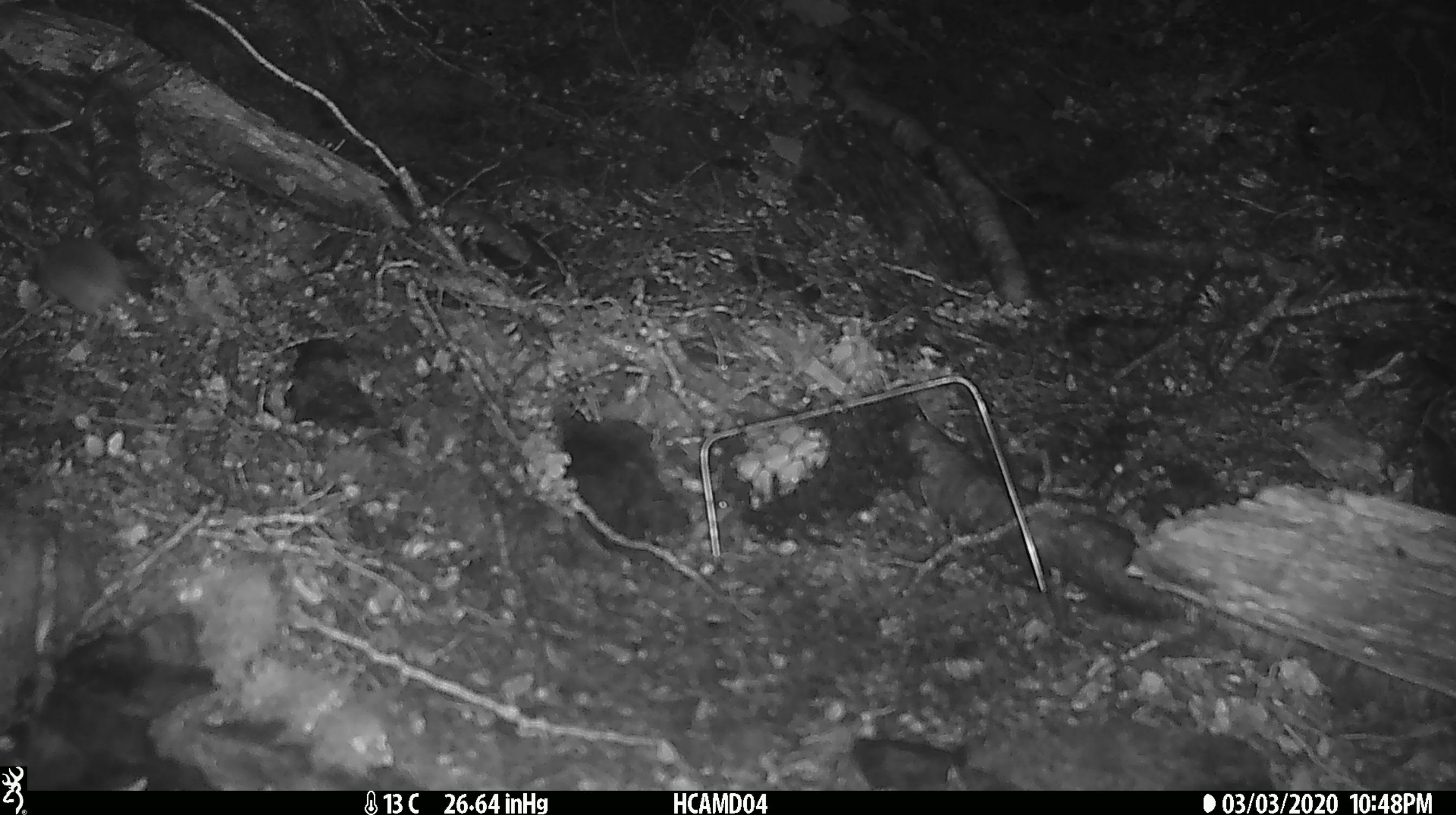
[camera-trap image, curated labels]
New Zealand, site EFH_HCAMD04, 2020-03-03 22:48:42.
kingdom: Animalia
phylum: Chordata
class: Mammalia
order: Rodentia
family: Muridae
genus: Mus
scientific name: Mus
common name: mouse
Mouse (Mus).